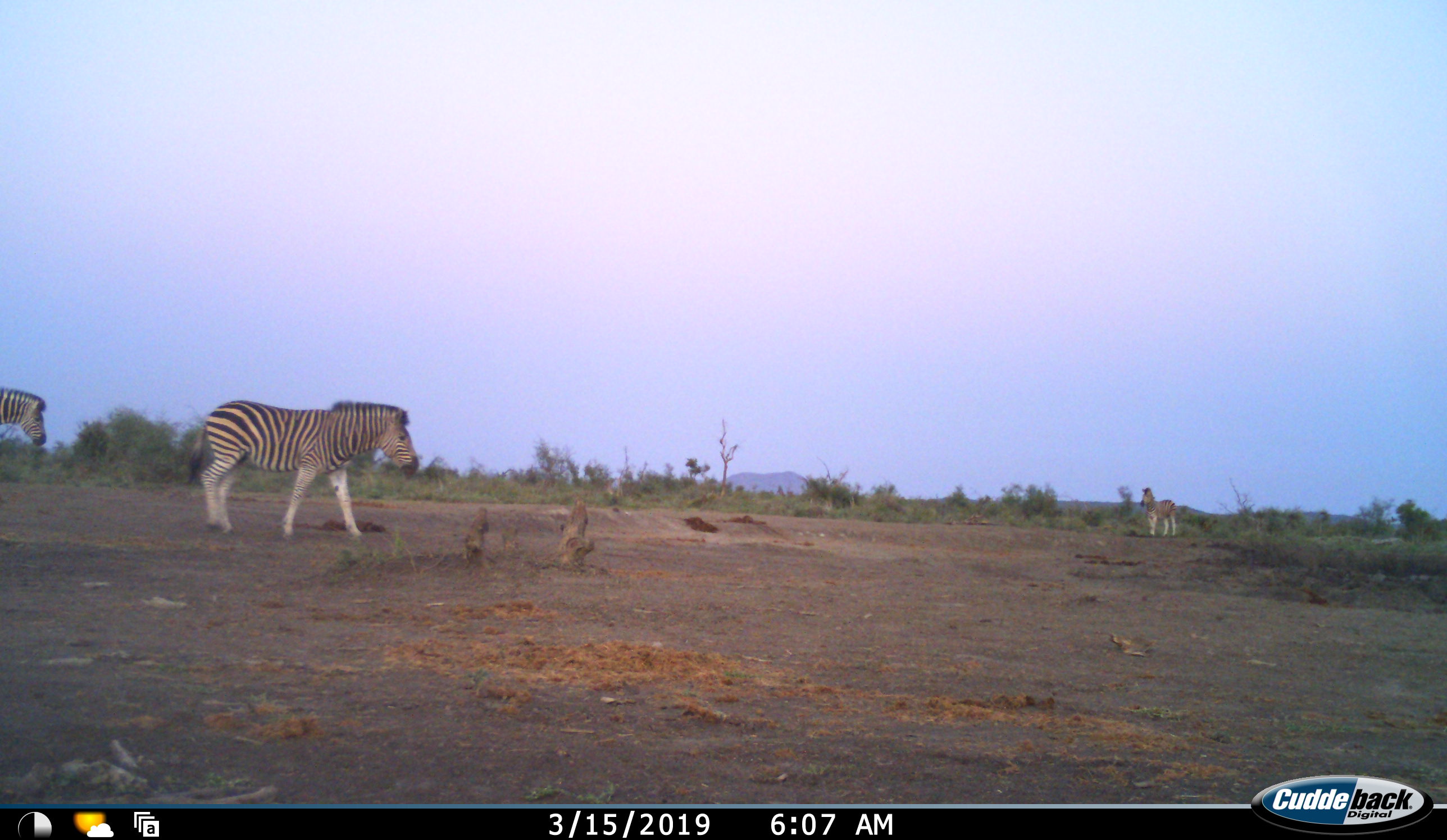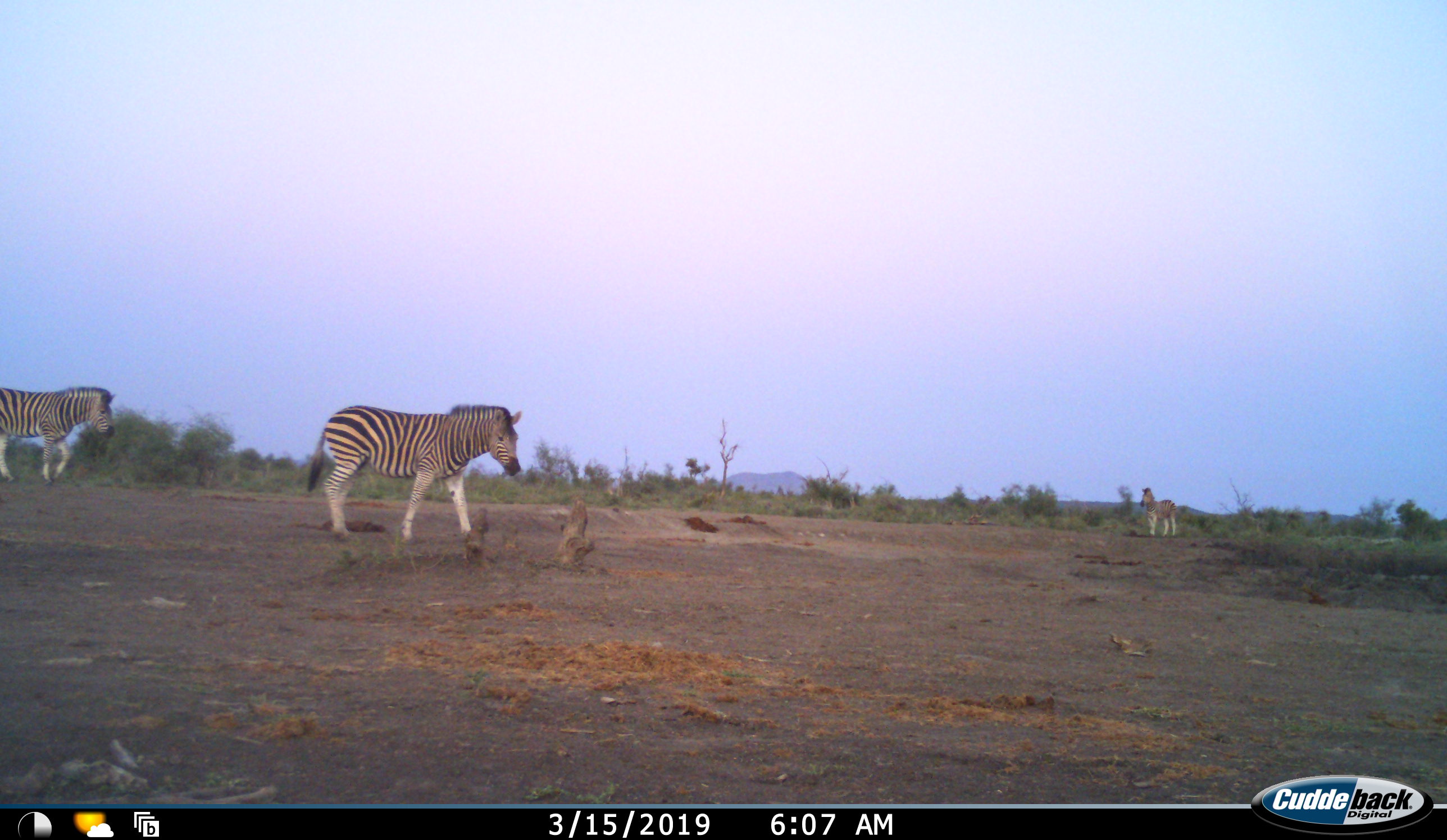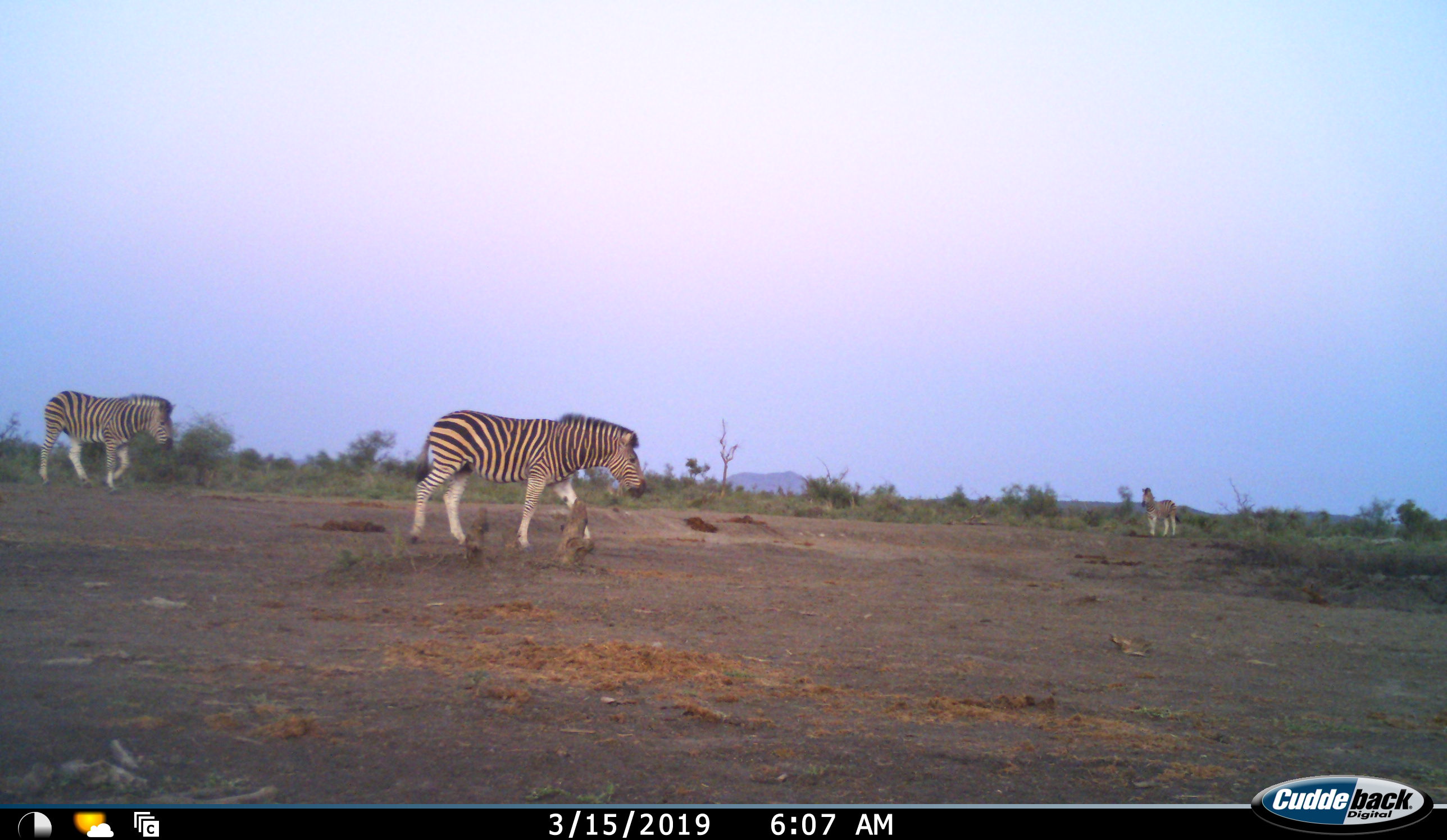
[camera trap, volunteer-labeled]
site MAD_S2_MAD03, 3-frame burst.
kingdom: Animalia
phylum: Chordata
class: Mammalia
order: Perissodactyla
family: Equidae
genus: Equus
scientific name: Equus quagga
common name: plains zebra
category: zebraplains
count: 3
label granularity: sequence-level